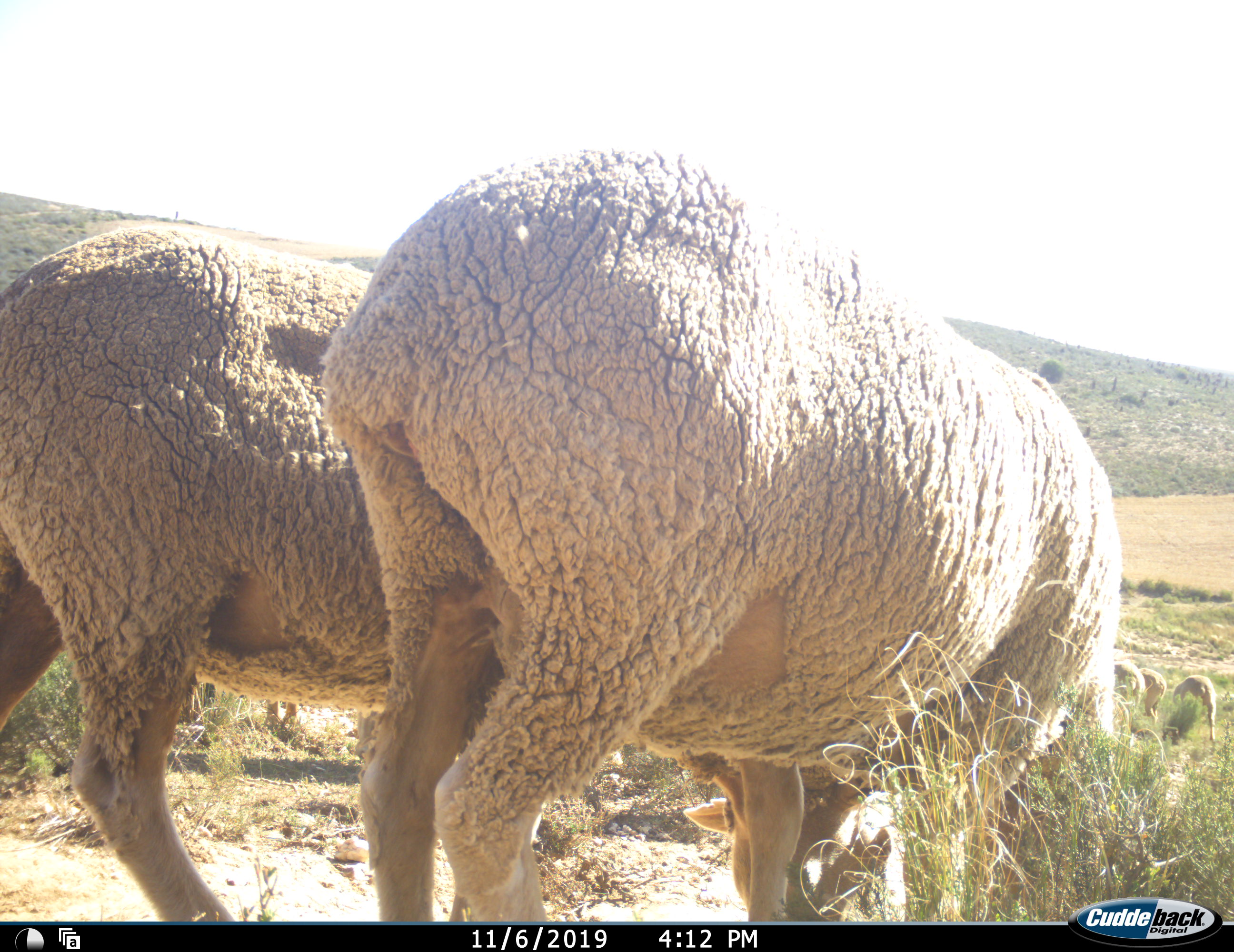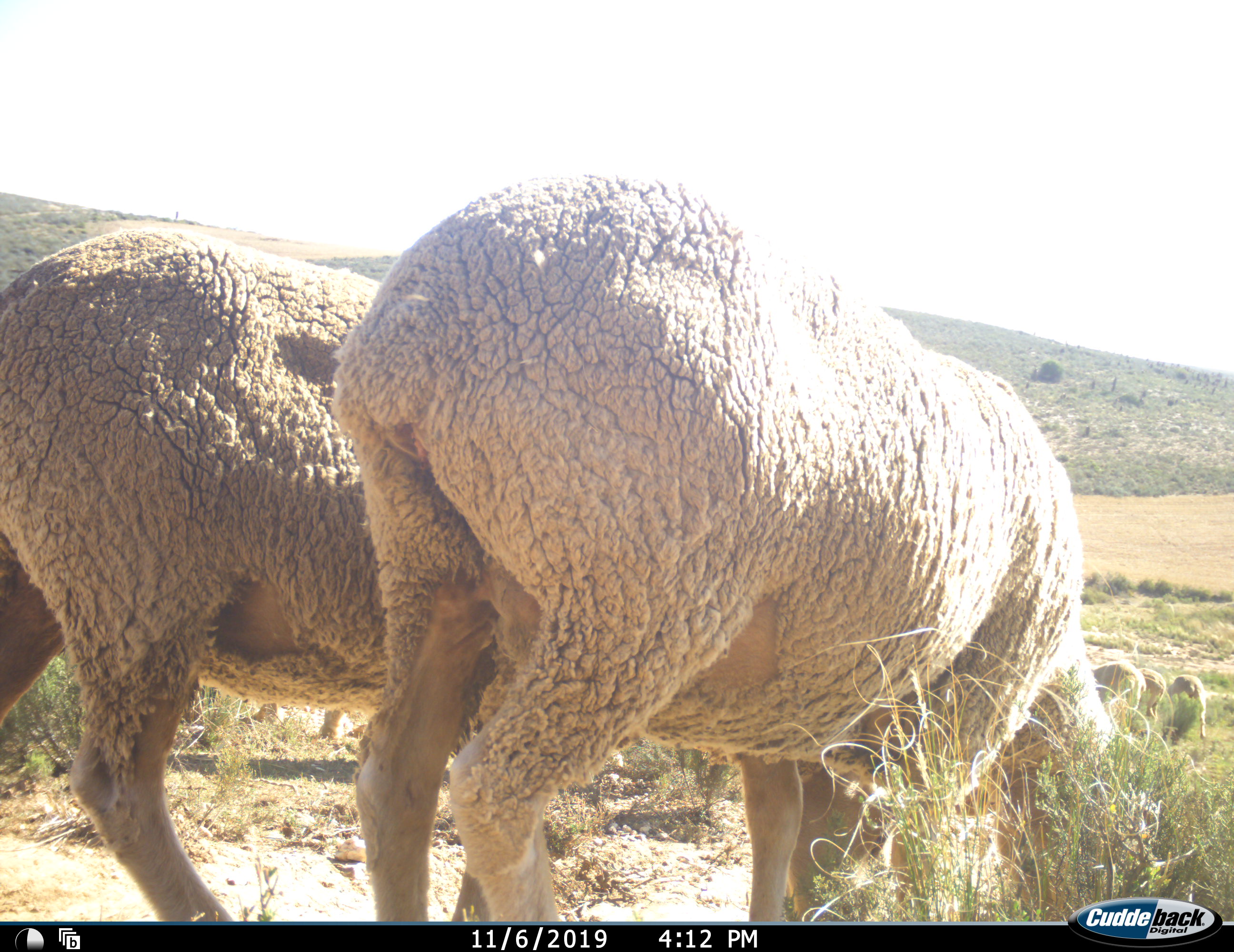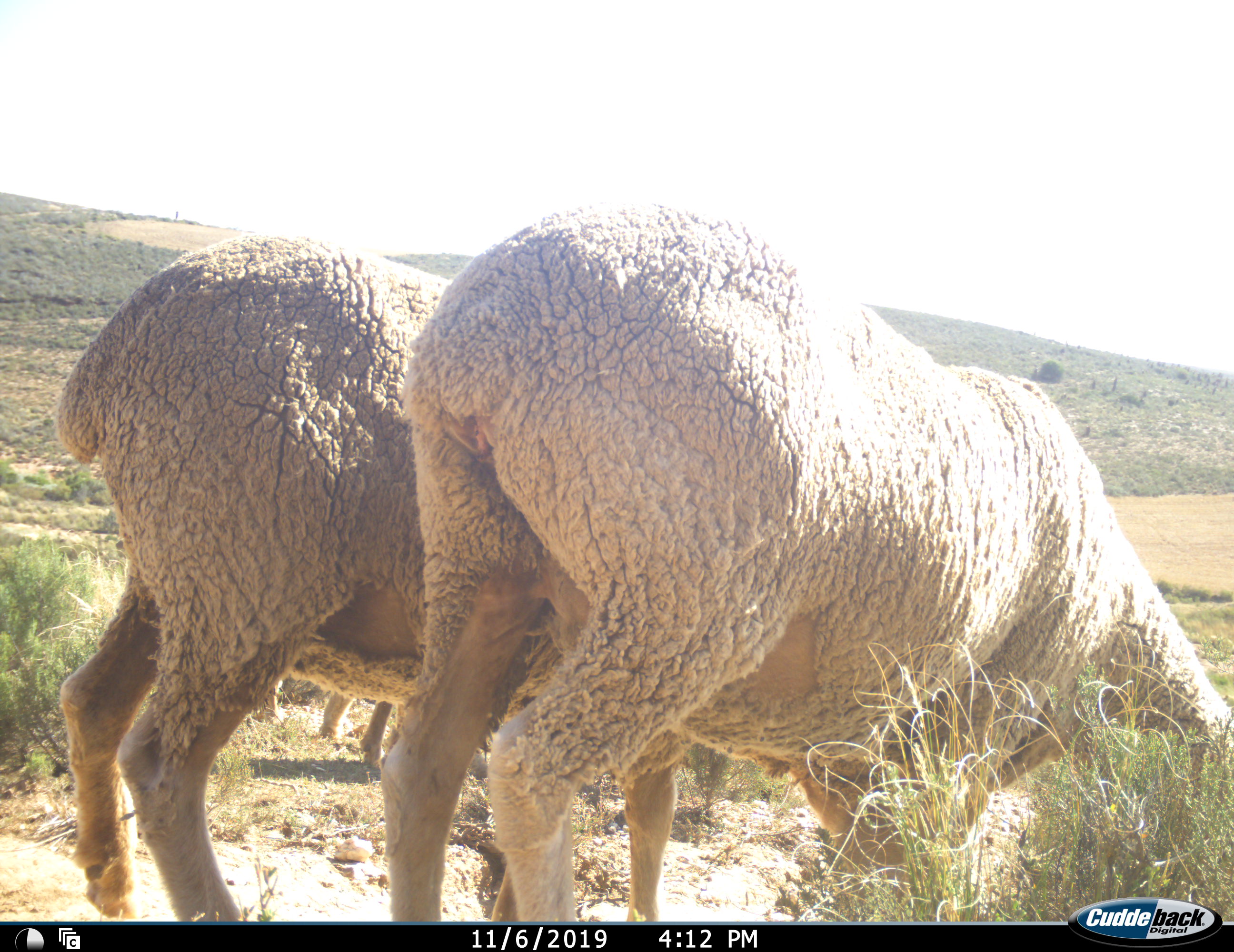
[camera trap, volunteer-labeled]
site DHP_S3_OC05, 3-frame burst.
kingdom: Animalia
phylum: Chordata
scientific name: Vertebrata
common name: domestic animal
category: domesticanimal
Domesticanimal (domestic animal) (Vertebrata), count 3. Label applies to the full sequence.